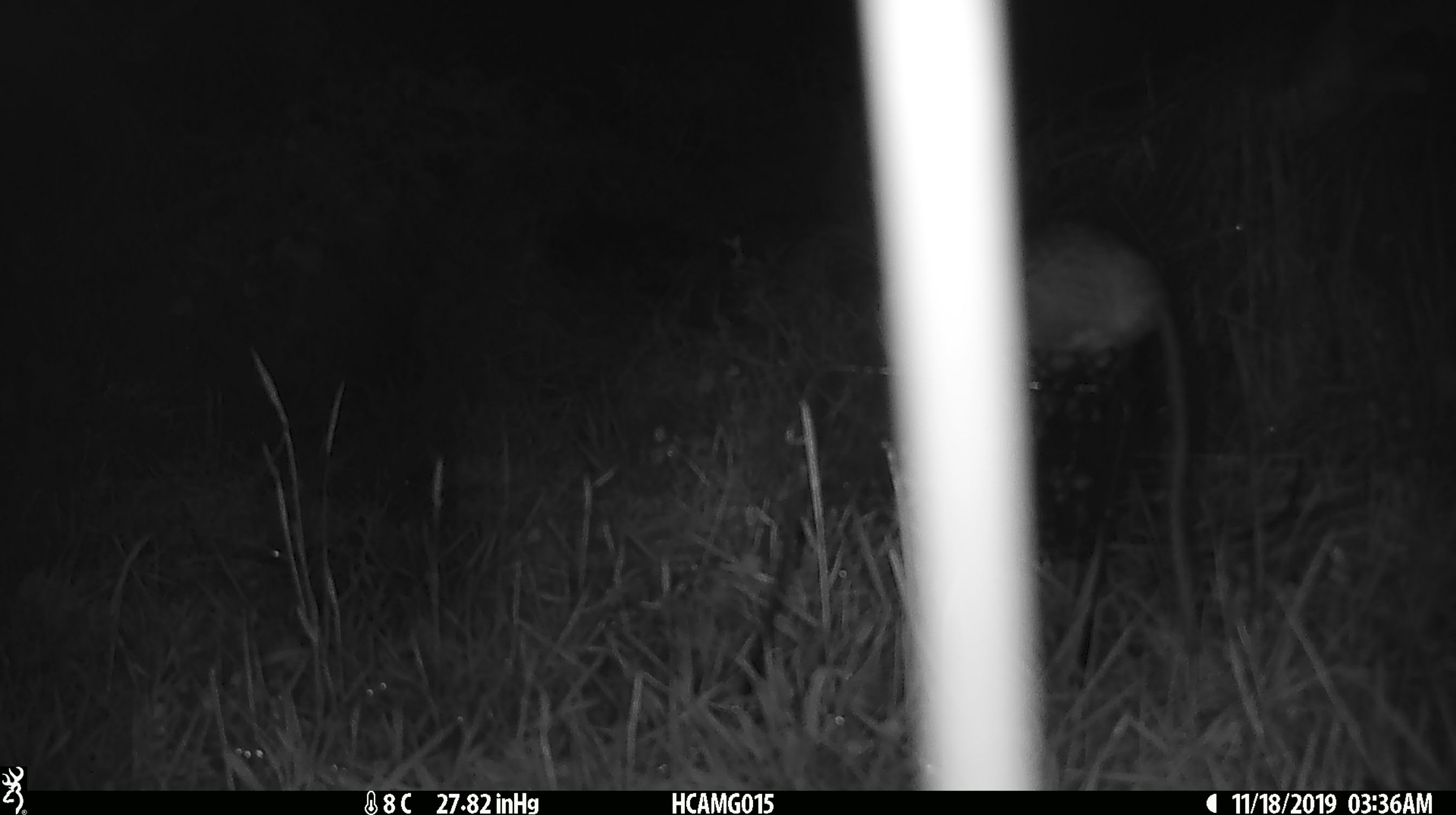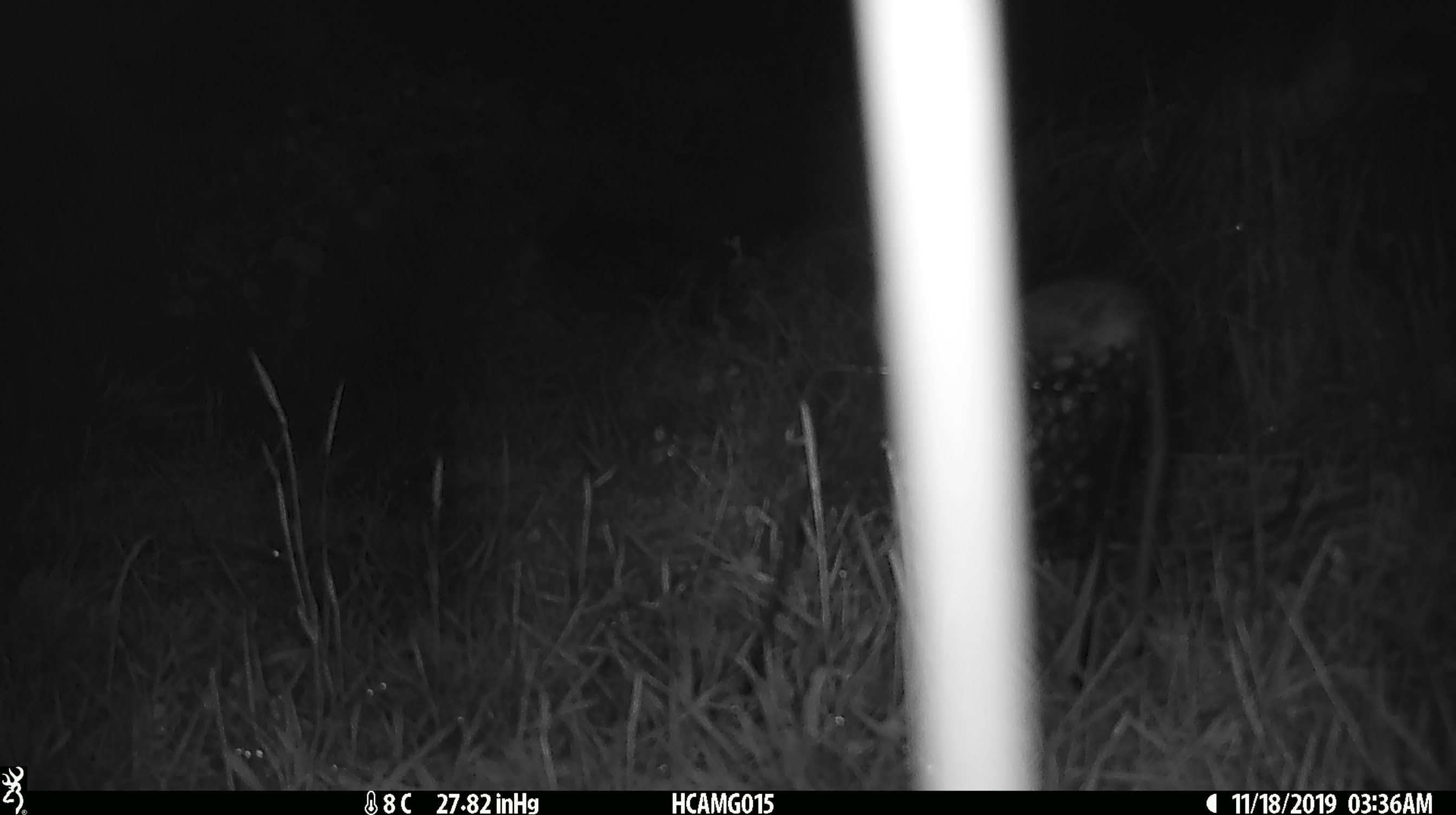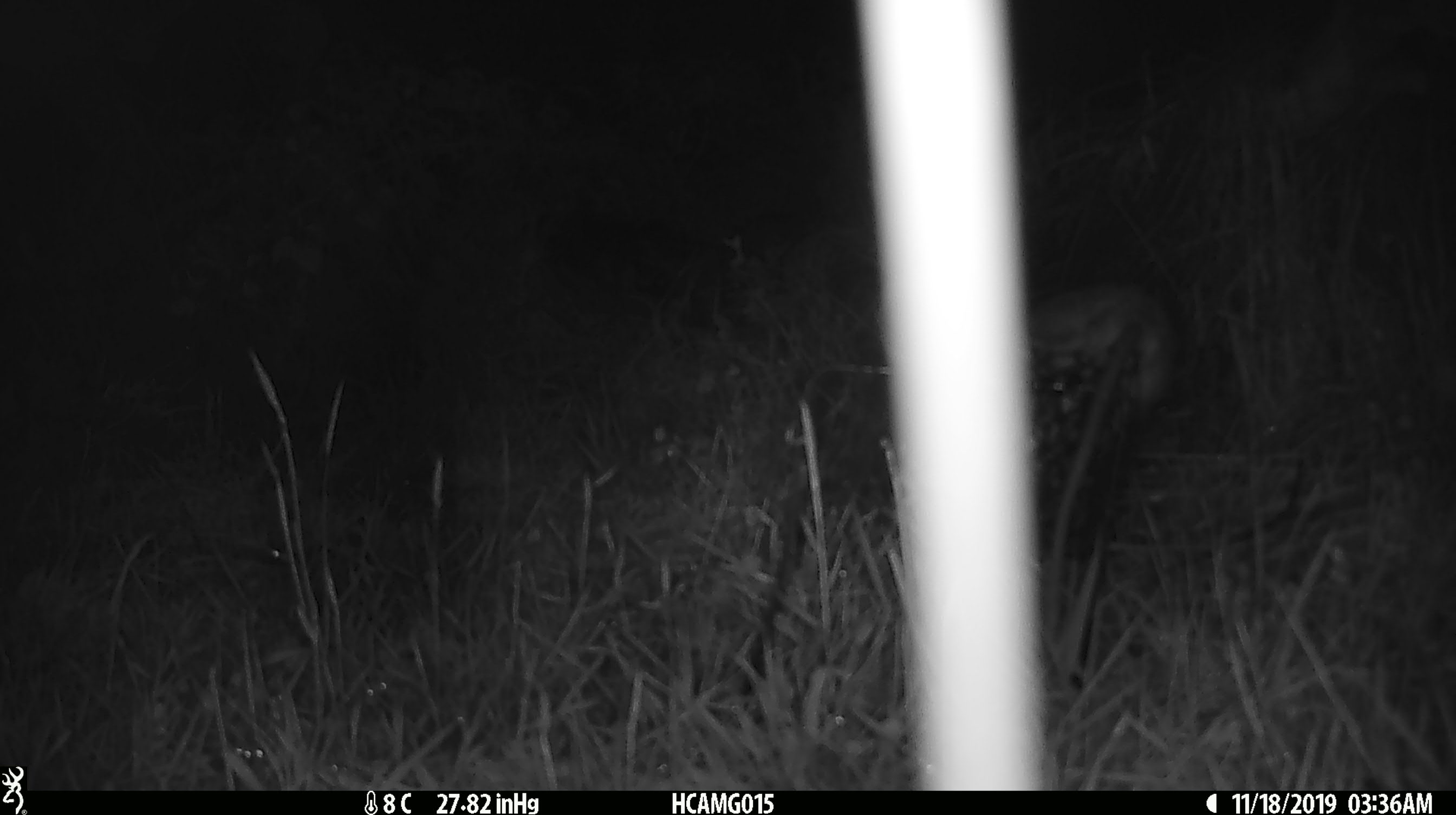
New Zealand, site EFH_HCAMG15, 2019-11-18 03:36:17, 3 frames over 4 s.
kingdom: Animalia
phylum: Chordata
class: Mammalia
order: Rodentia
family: Muridae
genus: Rattus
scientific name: Rattus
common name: rat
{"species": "rat (Rattus)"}